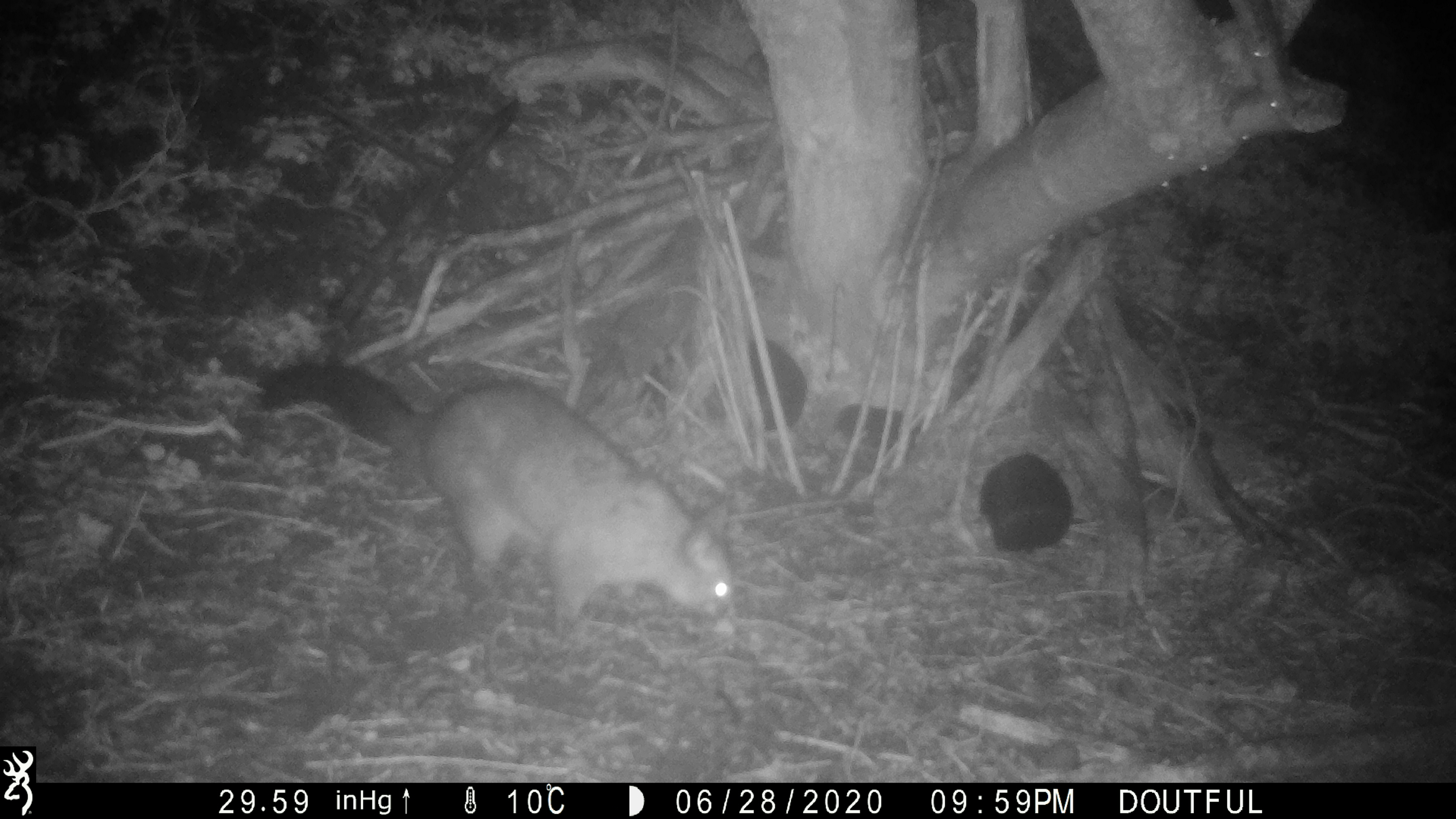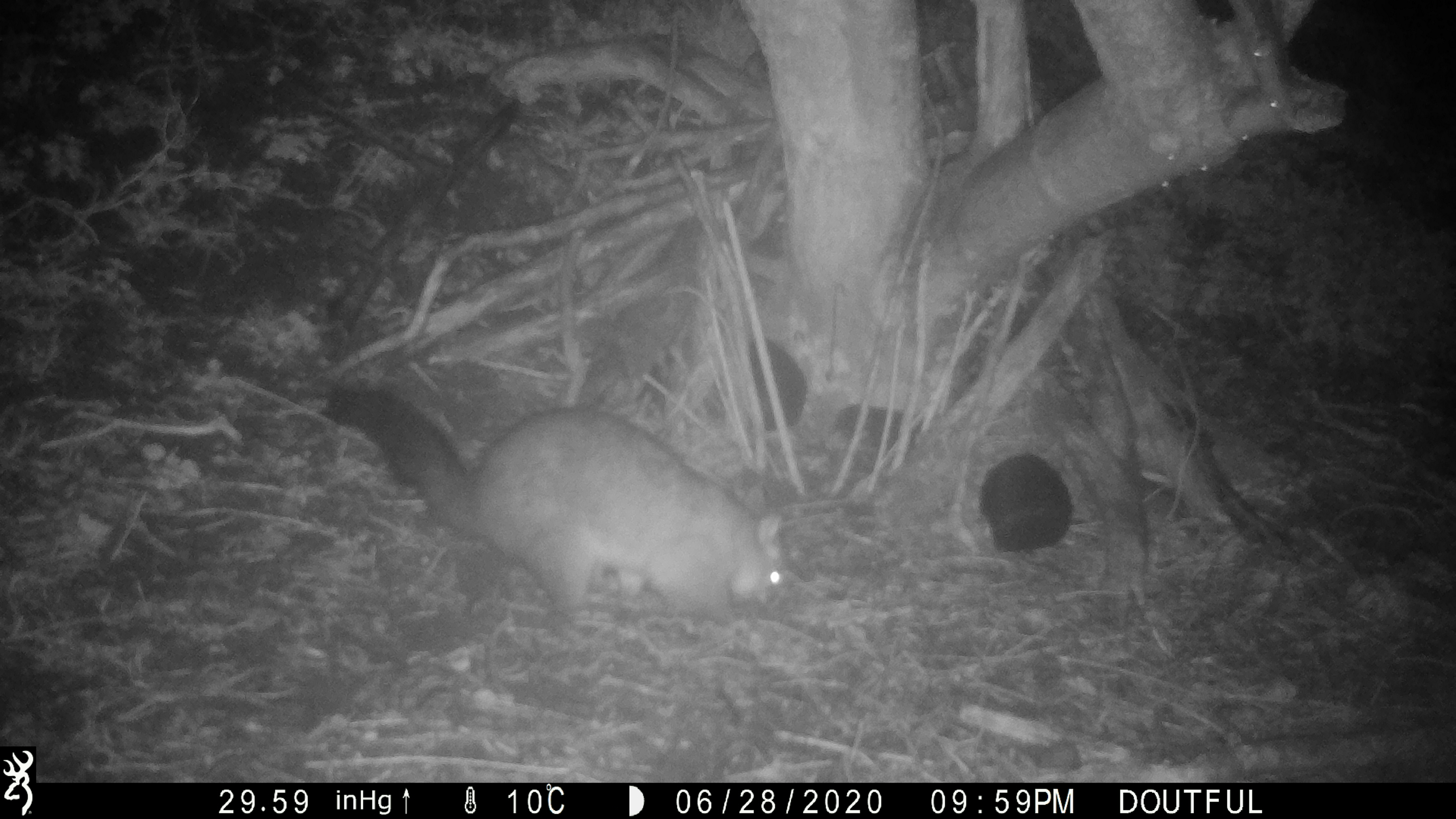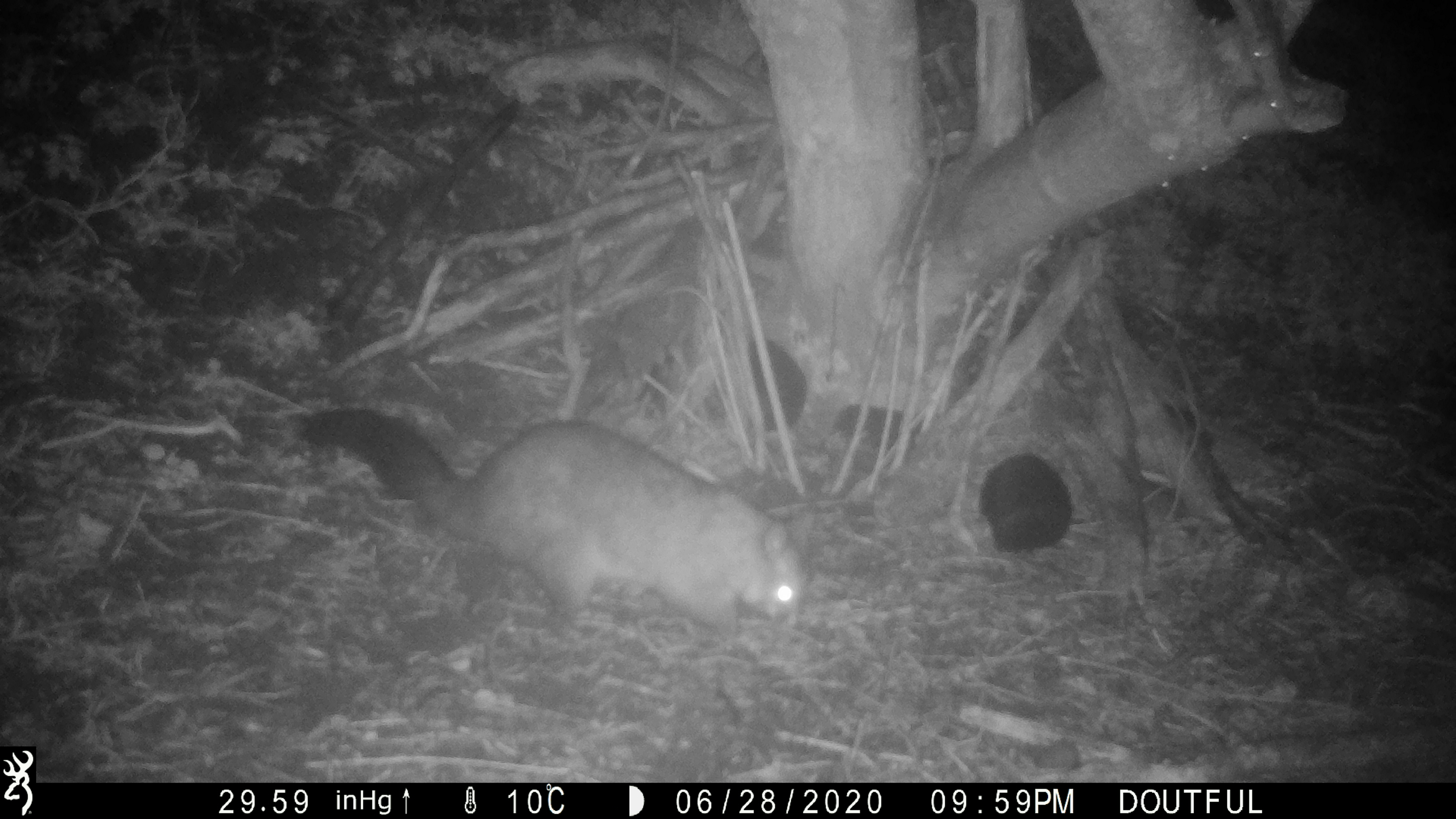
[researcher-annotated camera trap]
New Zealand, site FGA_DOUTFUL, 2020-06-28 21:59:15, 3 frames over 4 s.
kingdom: Animalia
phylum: Chordata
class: Mammalia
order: Diprotodontia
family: Phalangeridae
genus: Trichosurus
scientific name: Trichosurus vulpecula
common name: common brushtail possum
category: possum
Possum (common brushtail possum) (Trichosurus vulpecula).